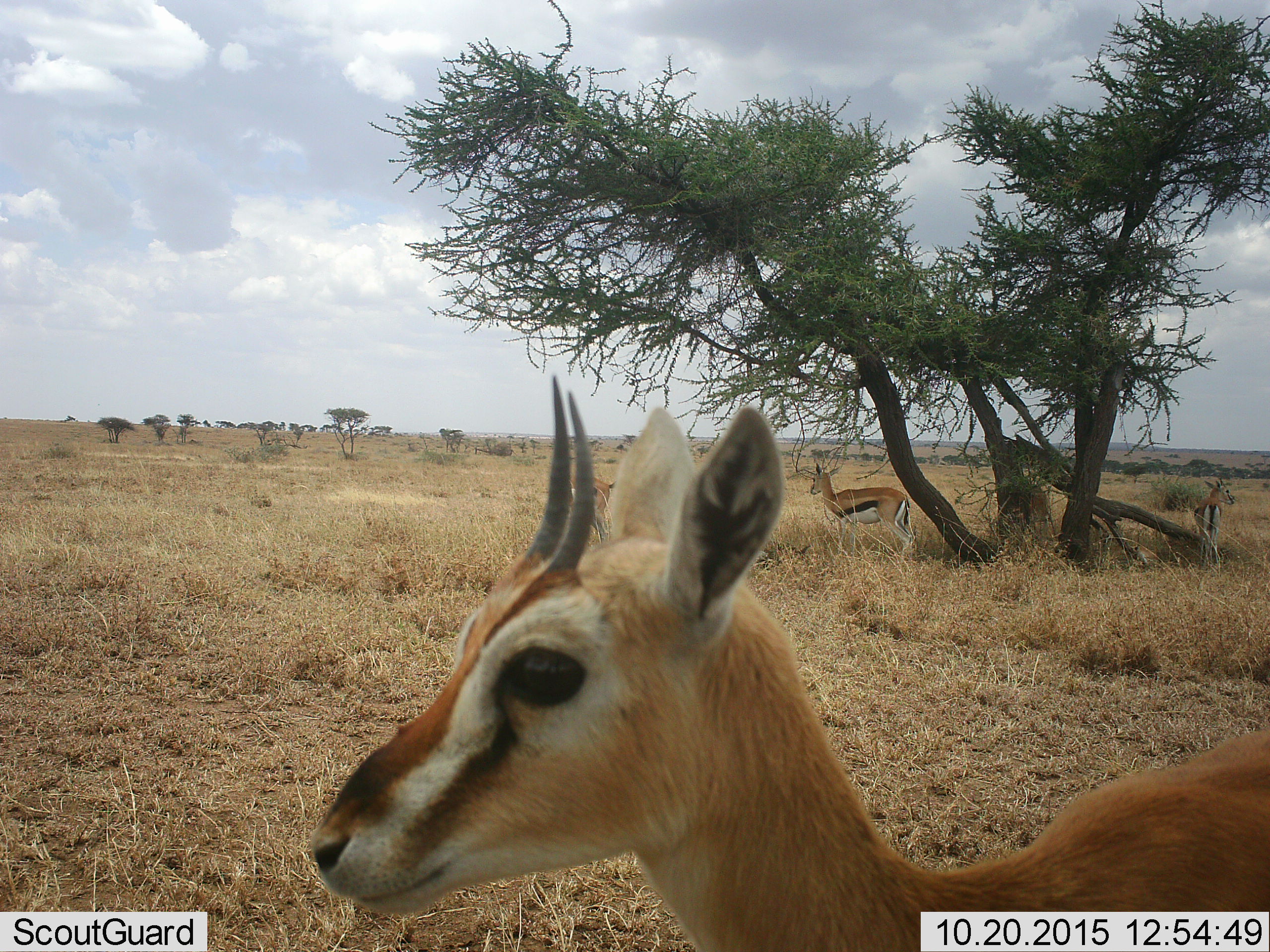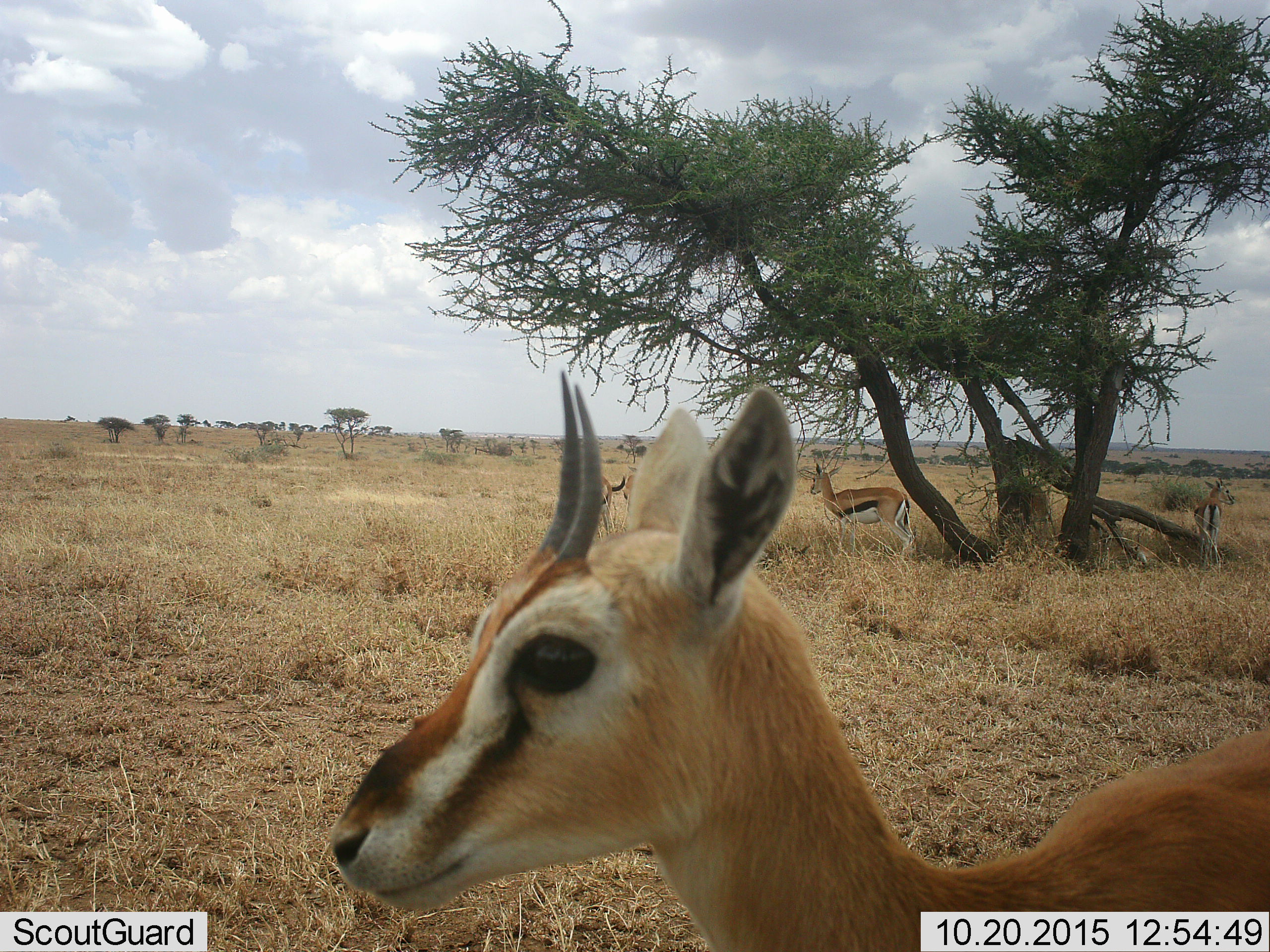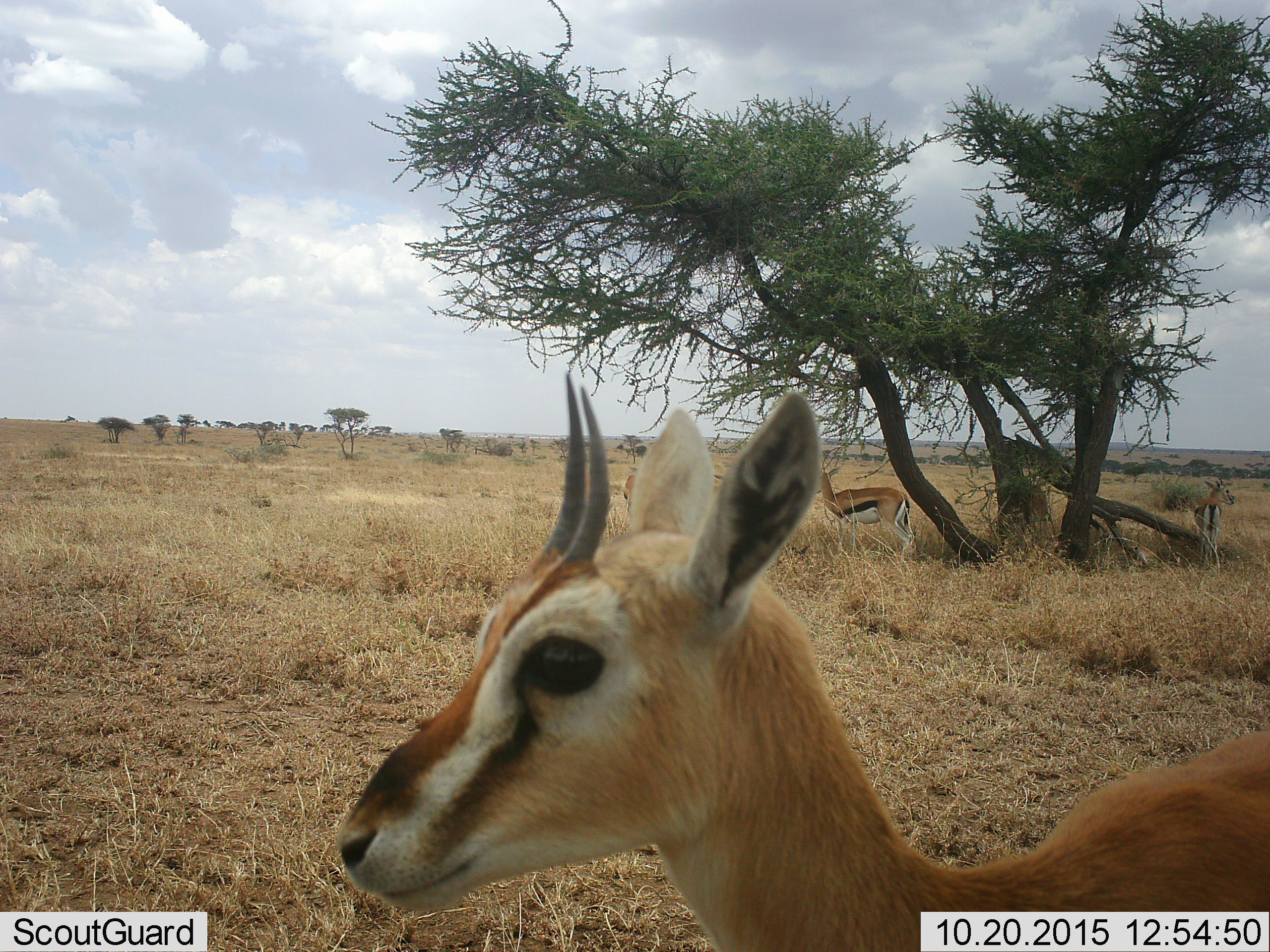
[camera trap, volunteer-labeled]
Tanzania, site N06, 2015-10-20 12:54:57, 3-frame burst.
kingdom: Animalia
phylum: Chordata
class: Mammalia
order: Artiodactyla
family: Bovidae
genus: Eudorcas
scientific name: Eudorcas thomsonii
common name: thomson's gazelle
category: gazellethomsons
Gazellethomsons (thomson's gazelle) (Eudorcas thomsonii), count 3. Behavior (volunteer vote fractions): standing 89%, resting 0%, moving 11%, interacting 0%. Young present (vote fraction): 0%. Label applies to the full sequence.